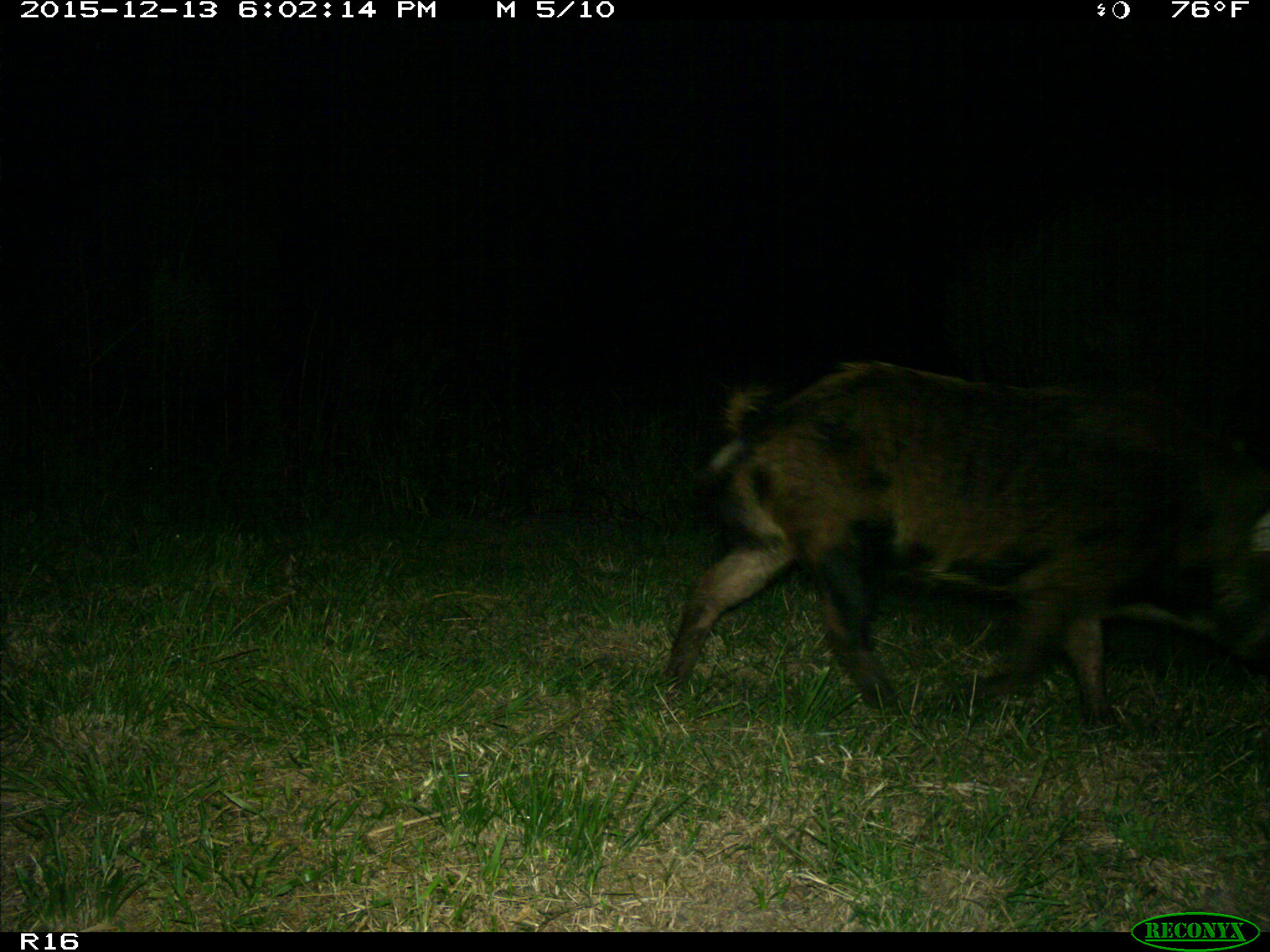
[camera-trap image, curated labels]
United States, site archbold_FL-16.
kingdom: Animalia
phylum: Chordata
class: Mammalia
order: Artiodactyla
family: Suidae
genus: Sus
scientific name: Sus scrofa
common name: wild boar